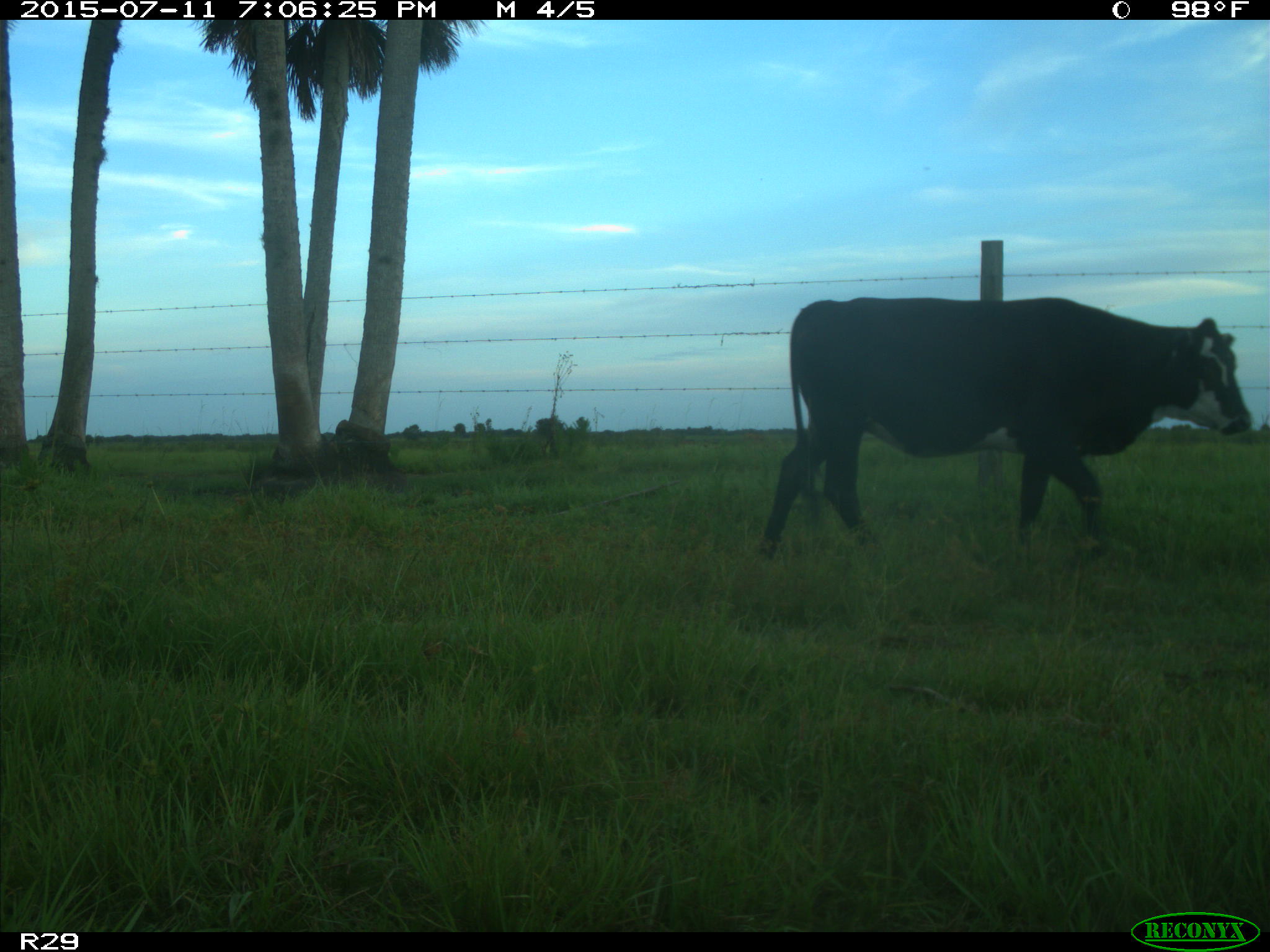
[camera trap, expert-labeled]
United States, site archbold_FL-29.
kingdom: Animalia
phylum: Chordata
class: Mammalia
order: Artiodactyla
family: Bovidae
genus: Bos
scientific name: Bos taurus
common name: domestic cow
Bos taurus (domestic cow).